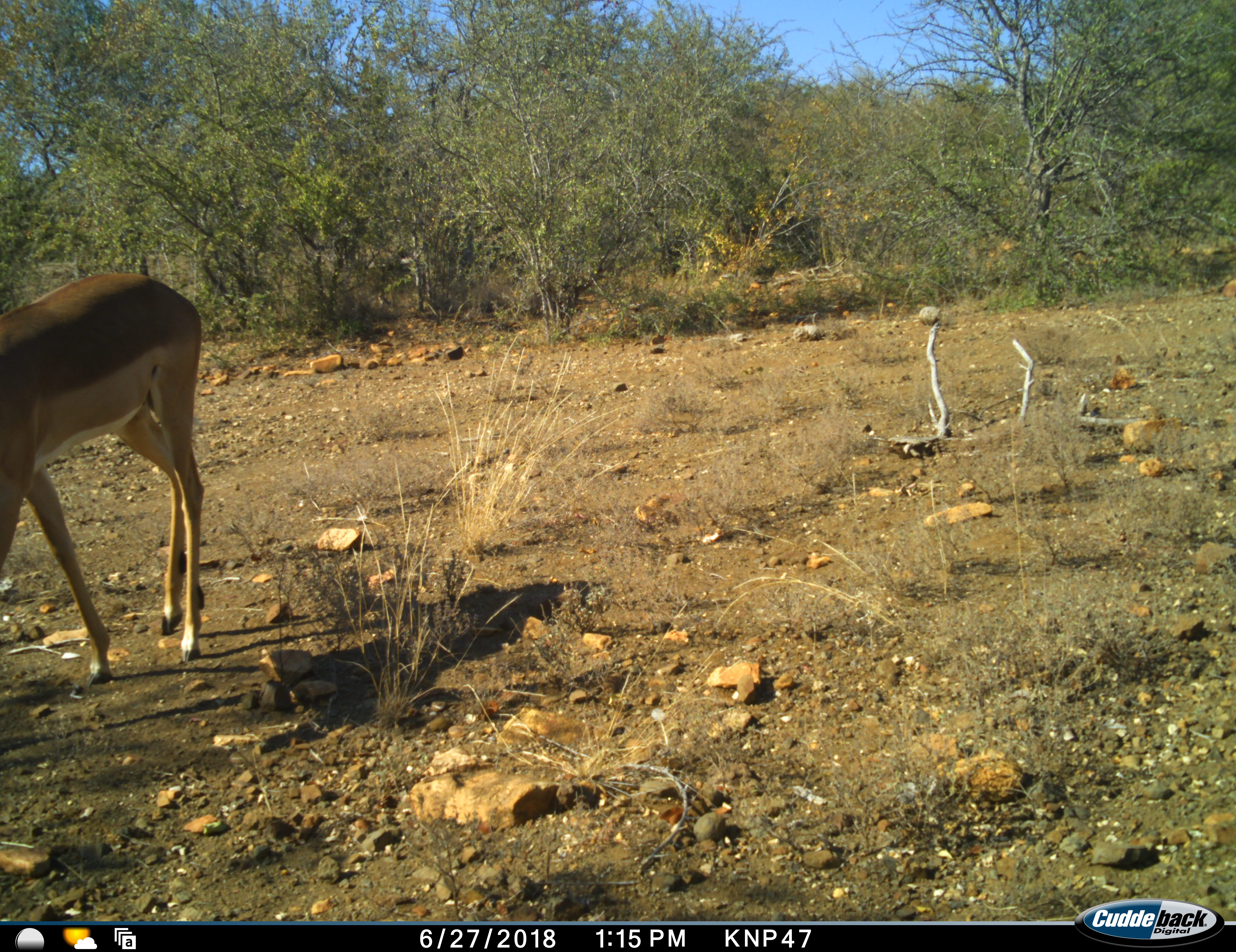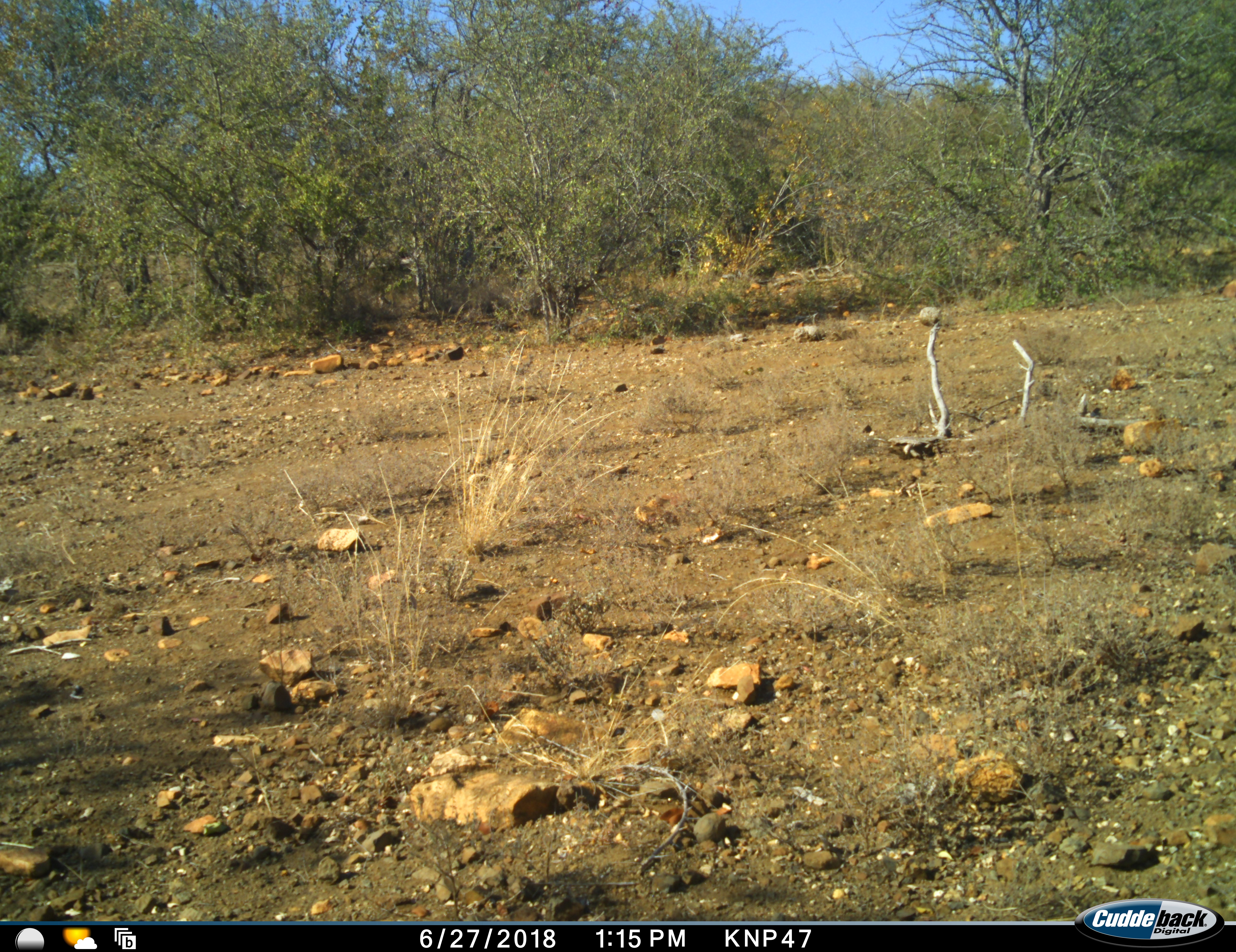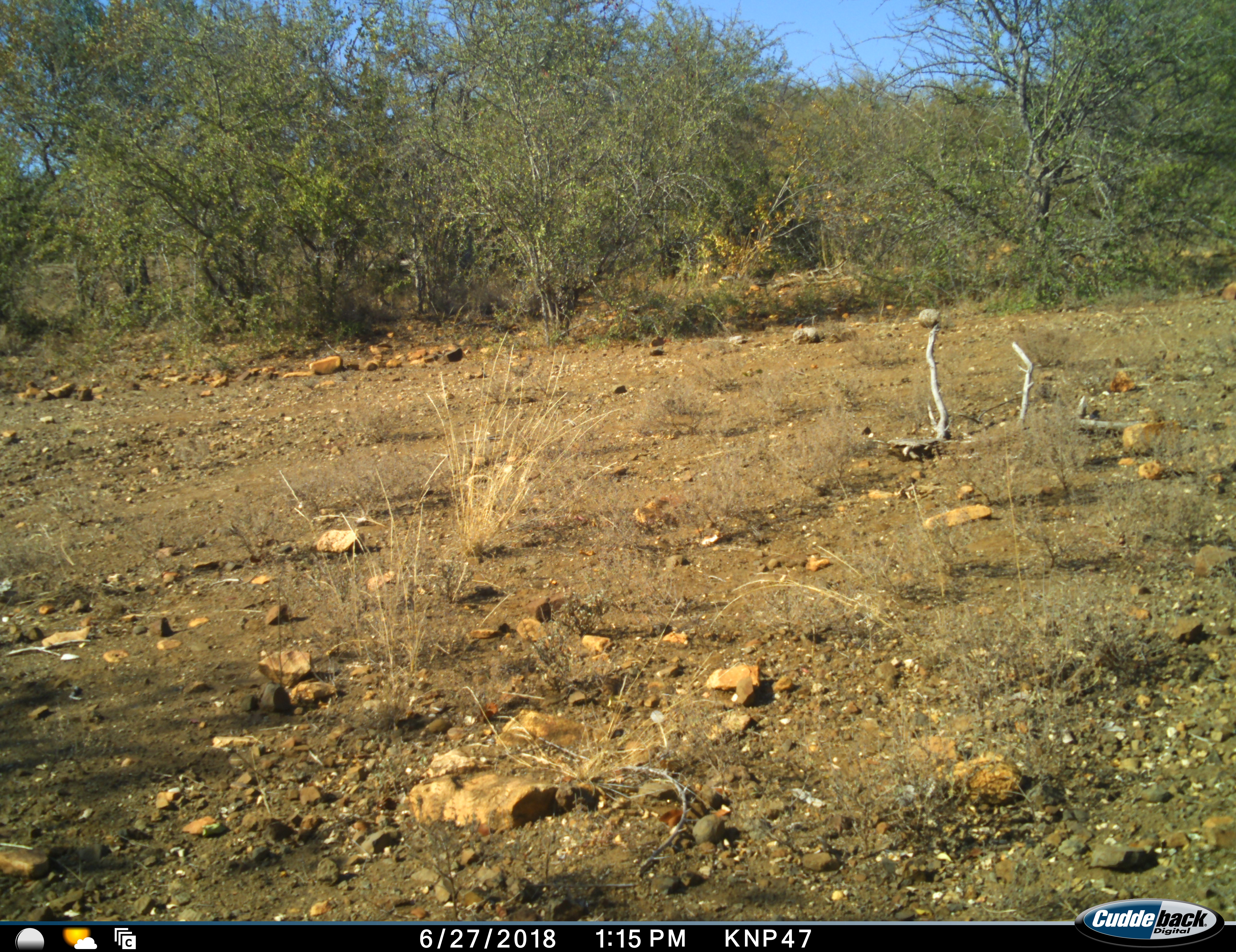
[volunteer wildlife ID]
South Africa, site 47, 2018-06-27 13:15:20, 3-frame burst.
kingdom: Animalia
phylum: Chordata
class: Mammalia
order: Artiodactyla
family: Bovidae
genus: Aepyceros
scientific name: Aepyceros melampus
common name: impala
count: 1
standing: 12%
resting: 0%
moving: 88%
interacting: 0%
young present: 12%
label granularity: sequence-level